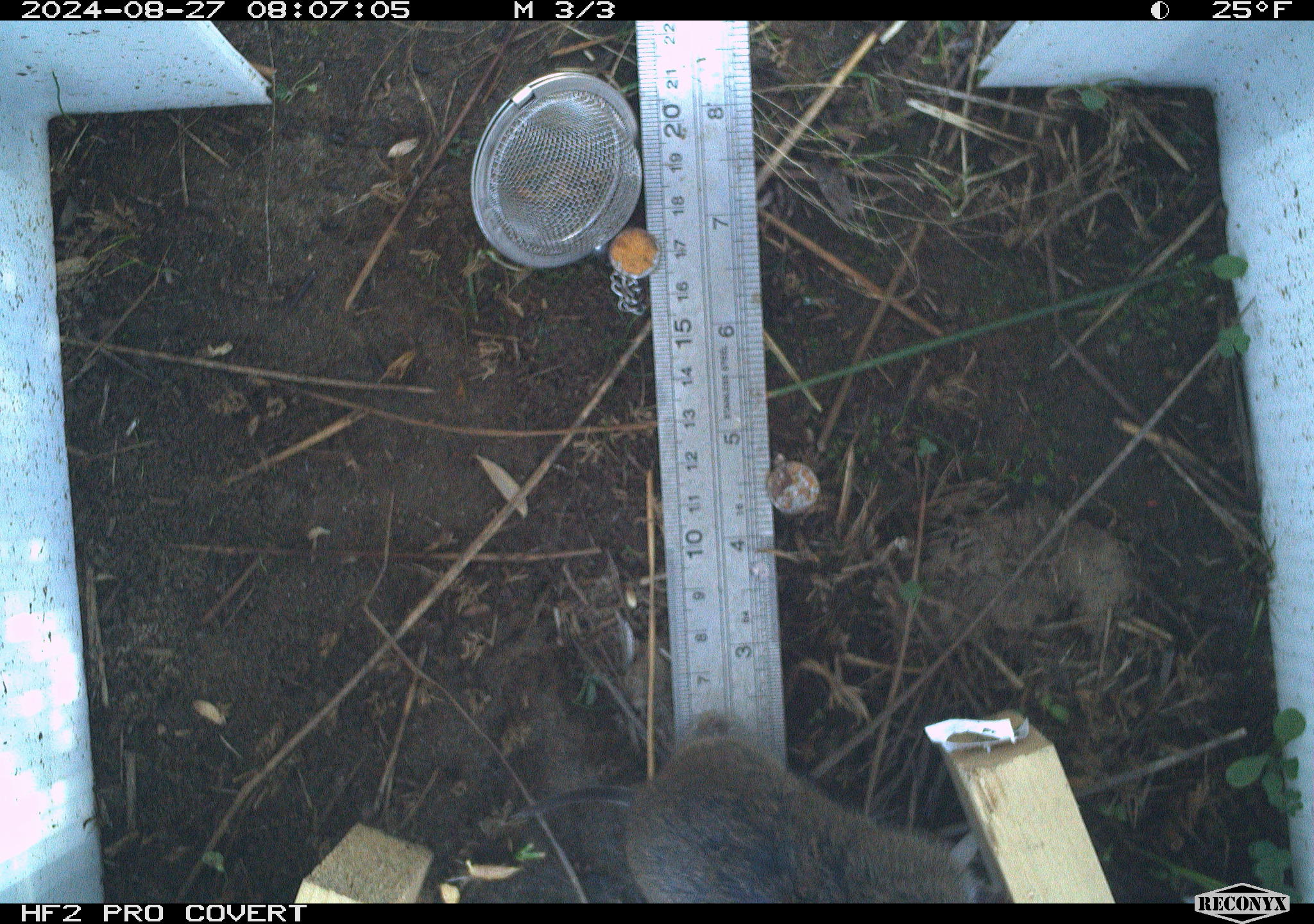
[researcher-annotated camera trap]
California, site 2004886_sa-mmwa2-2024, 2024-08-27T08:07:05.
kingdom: Animalia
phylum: Chordata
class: Mammalia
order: Rodentia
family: Cricetidae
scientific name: Arvicolinae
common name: voles, lemmings, and muskrats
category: arvicolinae subfamily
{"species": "arvicolinae subfamily (voles, lemmings, and muskrats) (Arvicolinae)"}